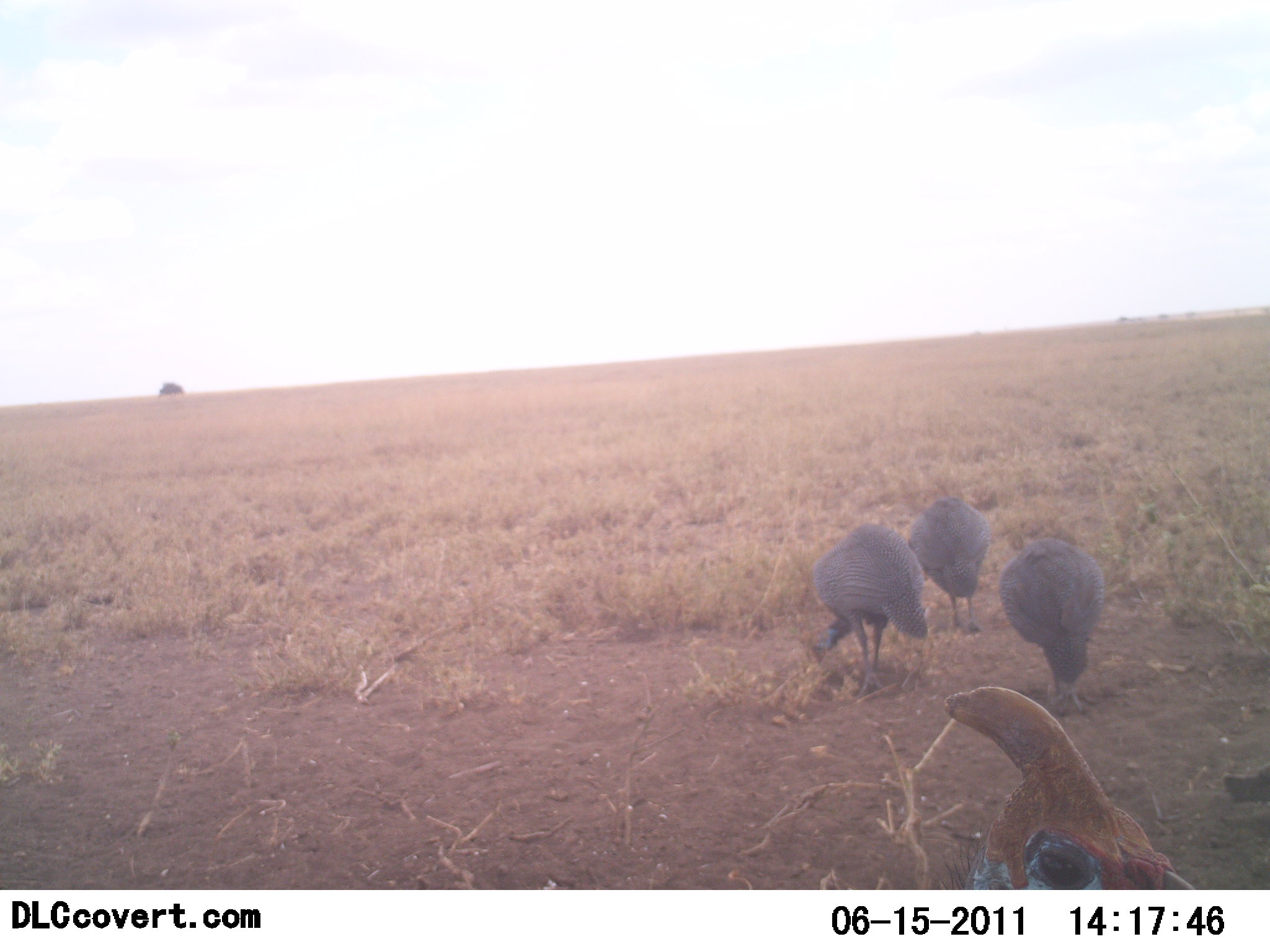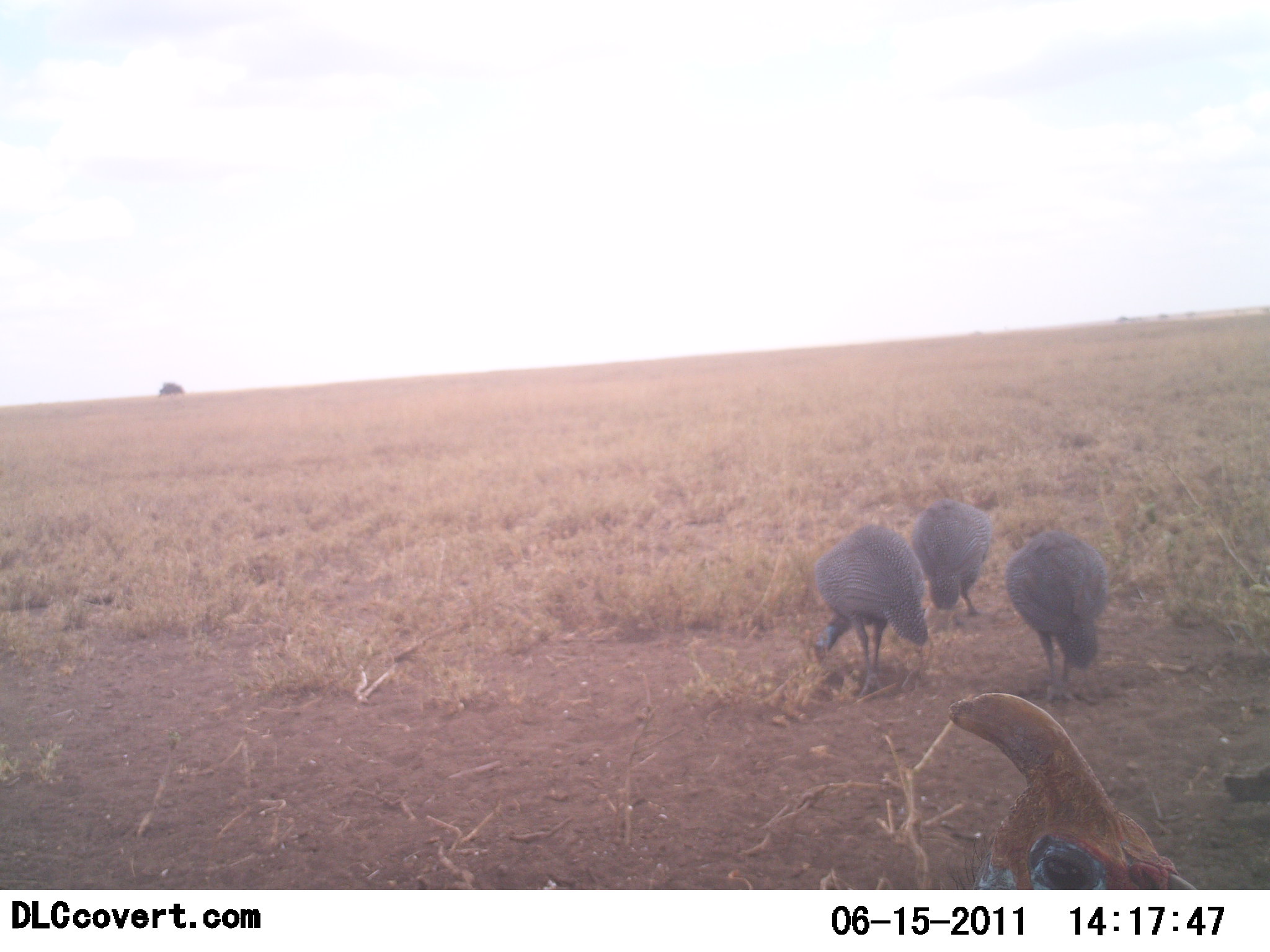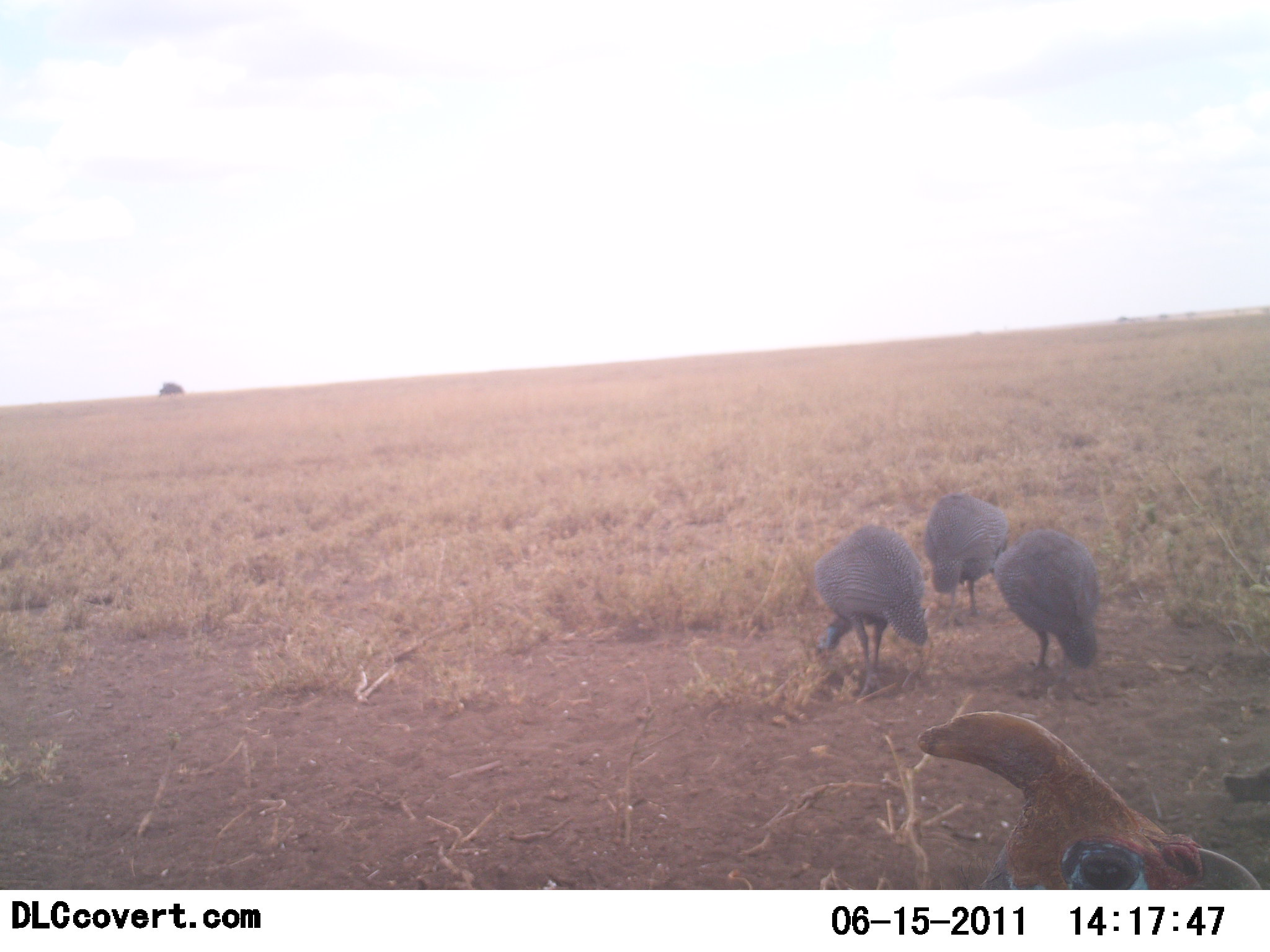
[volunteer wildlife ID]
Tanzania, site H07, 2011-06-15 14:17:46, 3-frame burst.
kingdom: Animalia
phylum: Chordata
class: Aves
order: Galliformes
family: Numididae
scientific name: Numididae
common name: guinea fowl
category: guineafowl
Guineafowl (guinea fowl) (Numididae), count 4. Behavior (volunteer vote fractions): standing 31%, resting 0%, moving 0%, interacting 0%. Young present (vote fraction): 0%. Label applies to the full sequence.